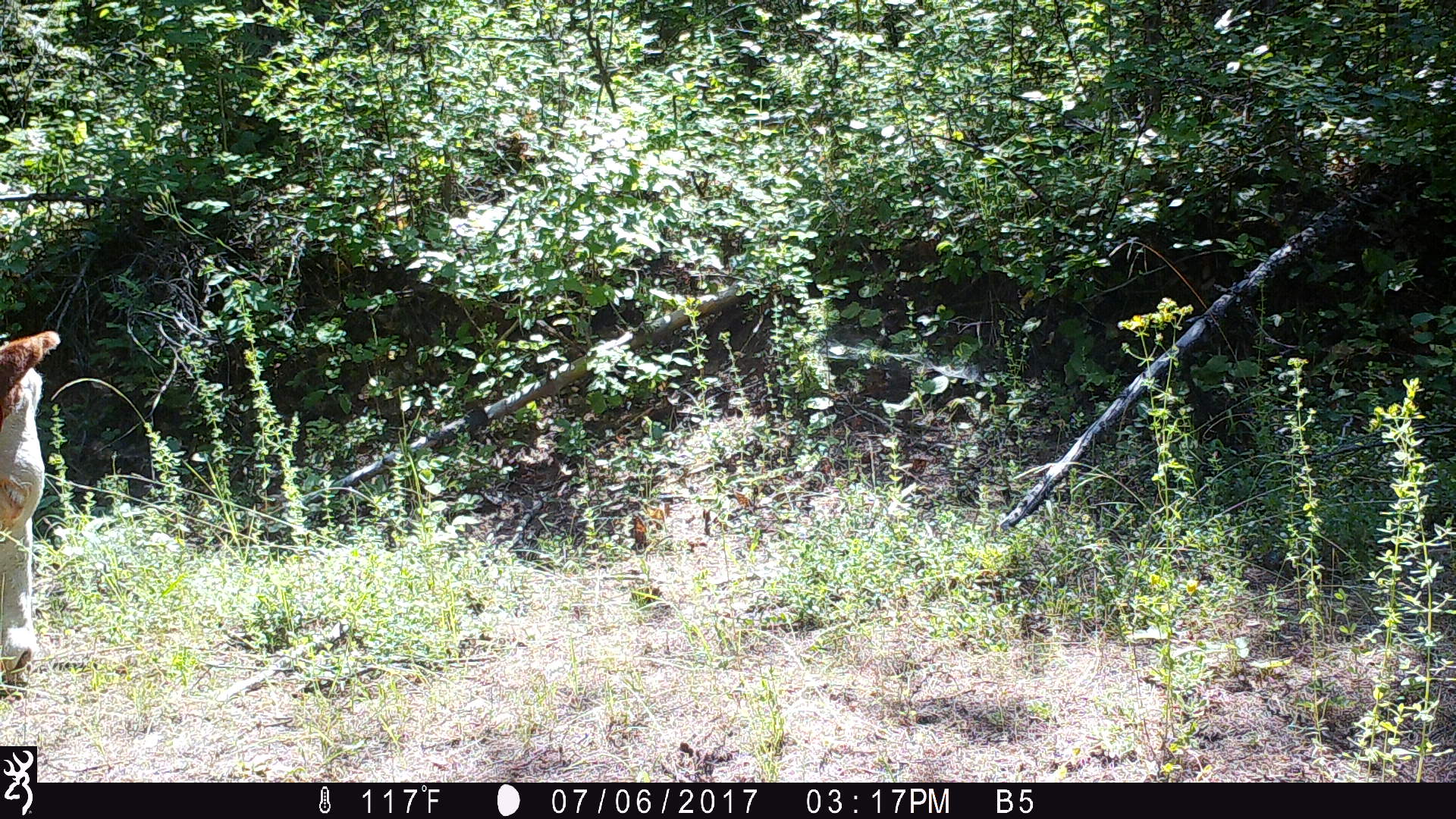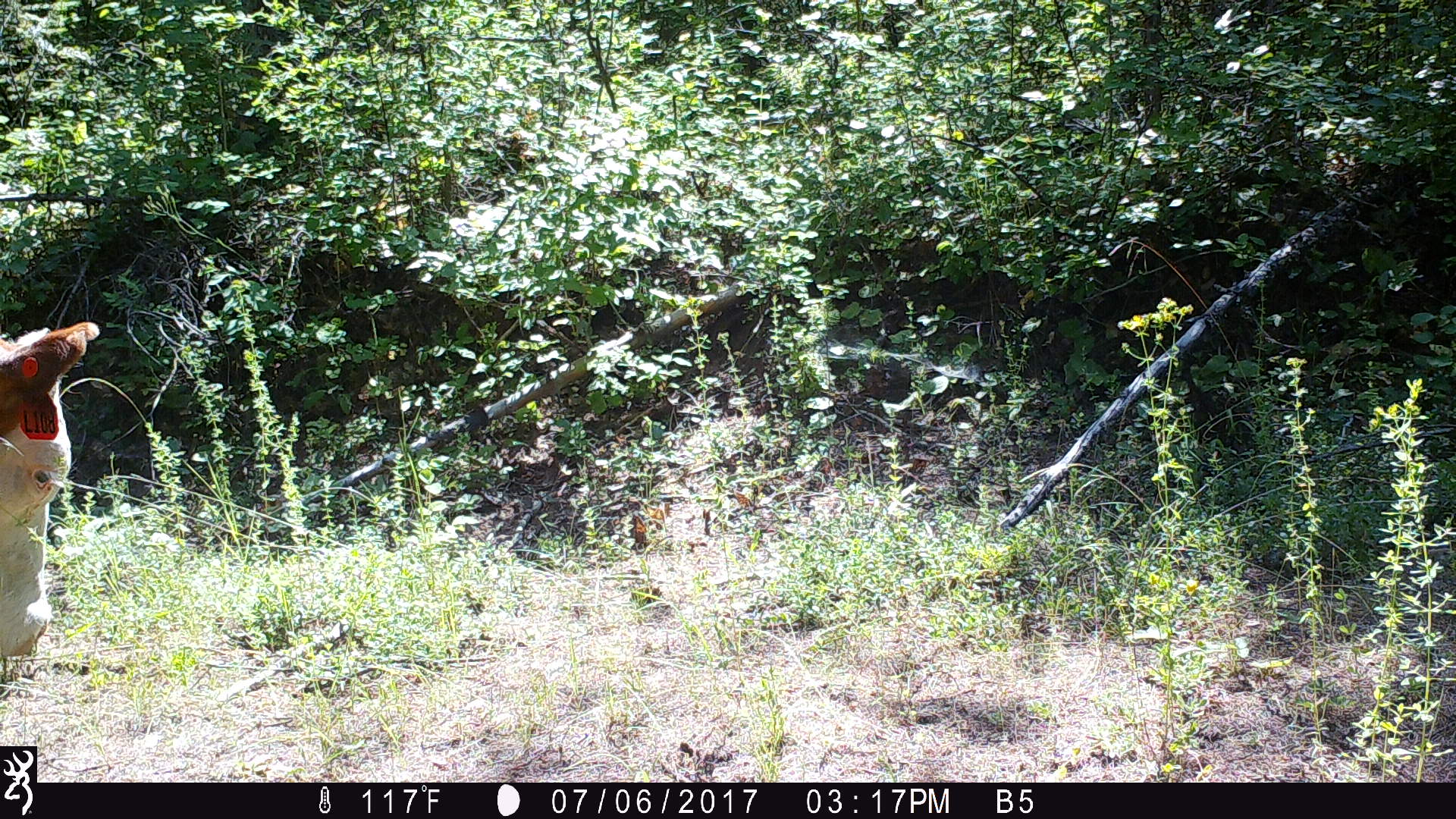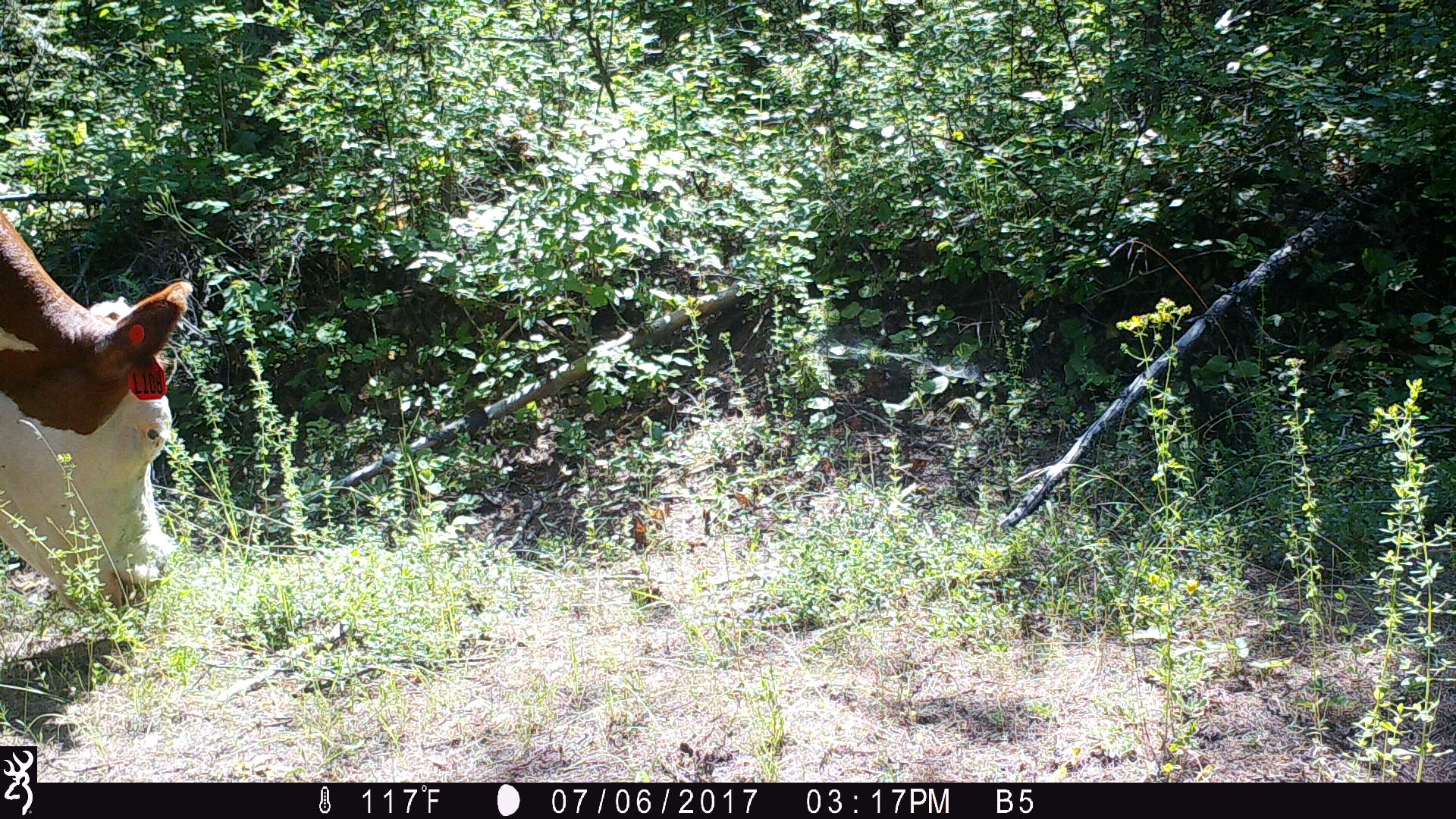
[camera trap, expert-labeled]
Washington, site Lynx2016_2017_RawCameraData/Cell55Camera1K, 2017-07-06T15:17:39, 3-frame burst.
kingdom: Animalia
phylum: Chordata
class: Mammalia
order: Artiodactyla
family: Bovidae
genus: Bos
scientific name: Bos taurus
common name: domestic cattle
Domestic cattle (Bos taurus). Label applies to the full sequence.